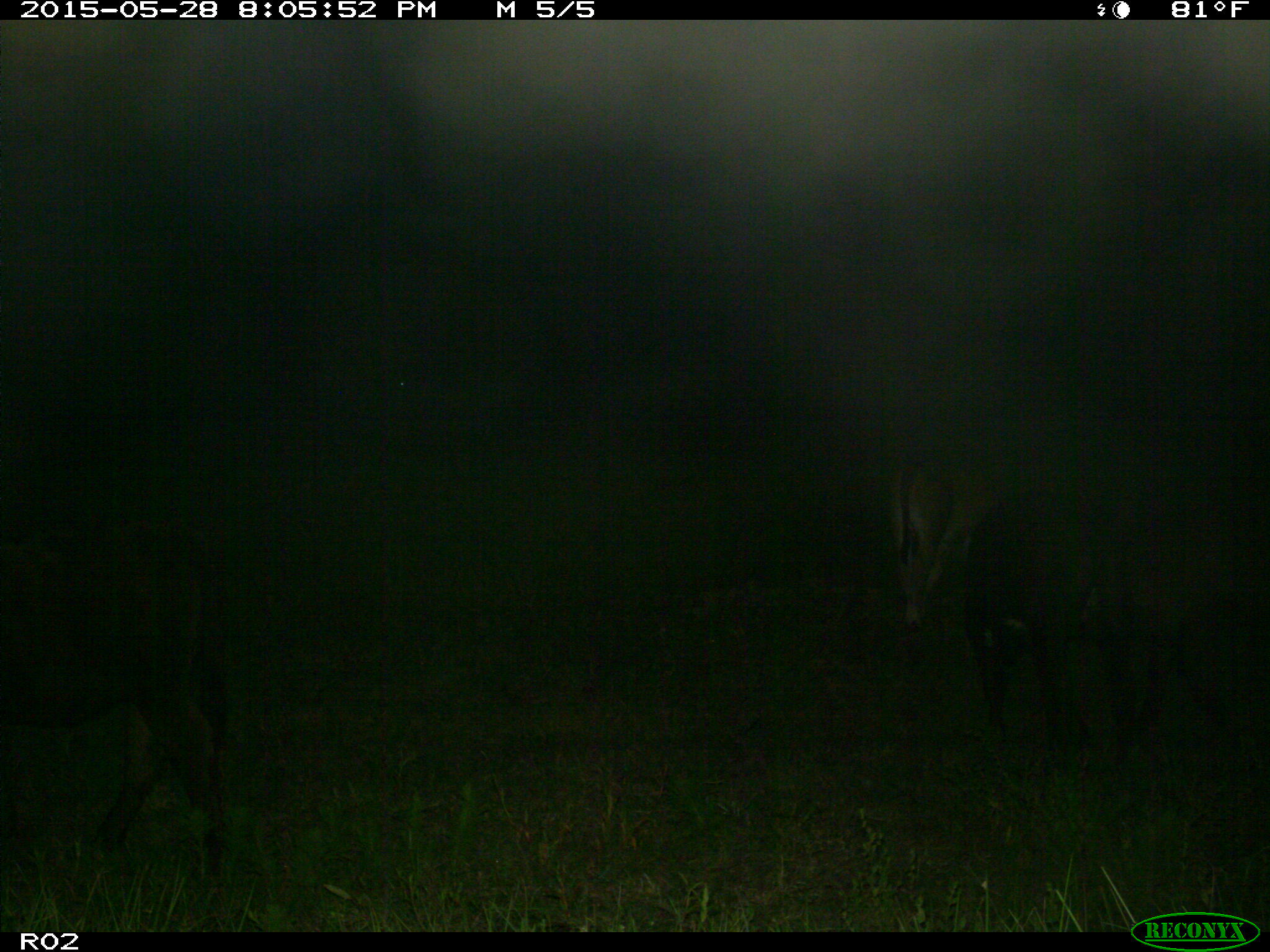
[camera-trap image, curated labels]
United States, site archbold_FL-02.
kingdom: Animalia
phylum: Chordata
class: Mammalia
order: Artiodactyla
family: Bovidae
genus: Bos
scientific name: Bos taurus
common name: domestic cow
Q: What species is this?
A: Bos taurus (domestic cow).